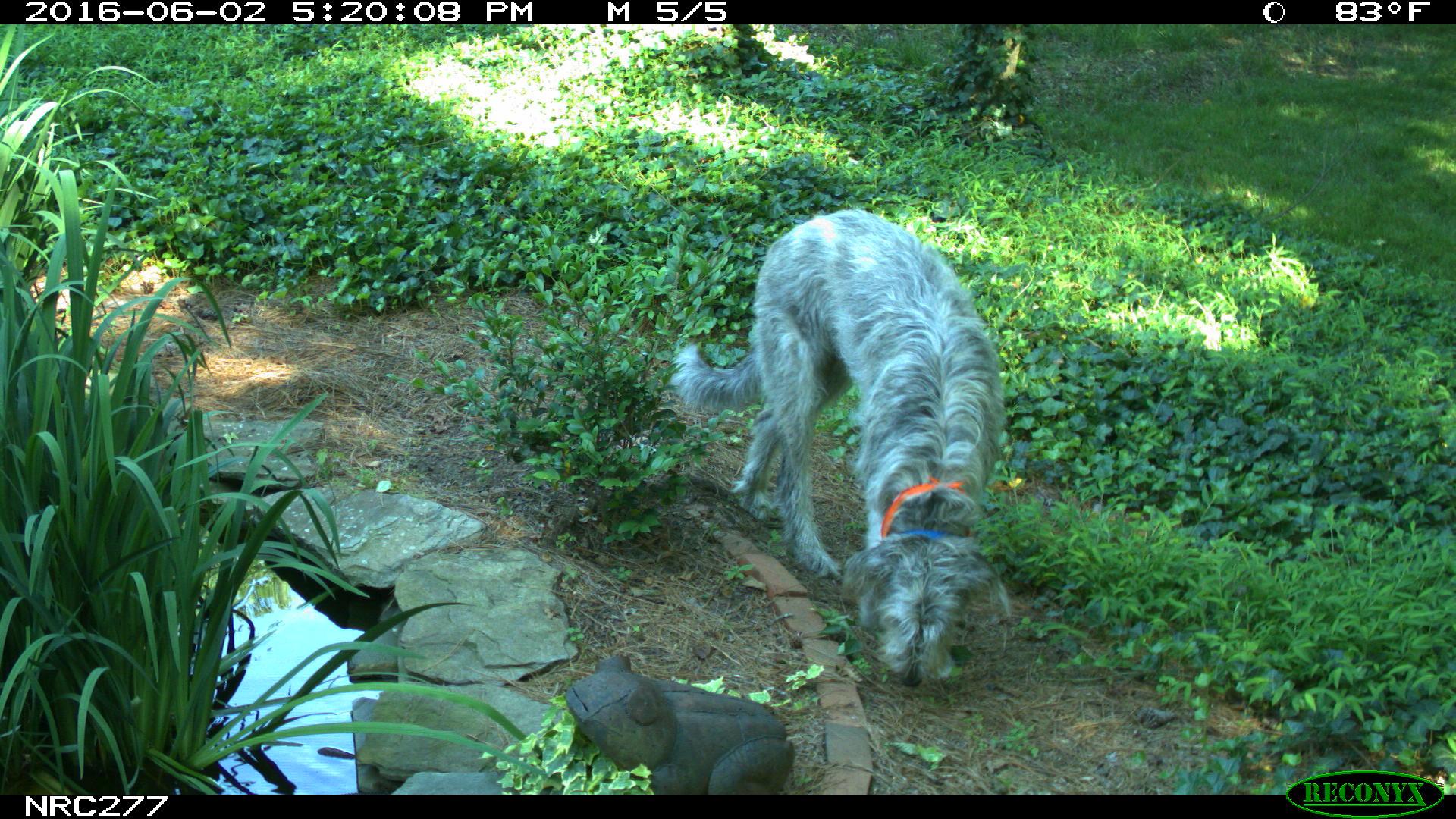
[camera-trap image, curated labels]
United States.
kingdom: Animalia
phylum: Chordata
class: Mammalia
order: Carnivora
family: Canidae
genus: Canis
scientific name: Canis familiaris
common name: domestic dog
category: Dog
Dog (domestic dog) (Canis familiaris).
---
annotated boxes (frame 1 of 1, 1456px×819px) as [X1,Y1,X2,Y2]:
Dog: [666,190,999,681]